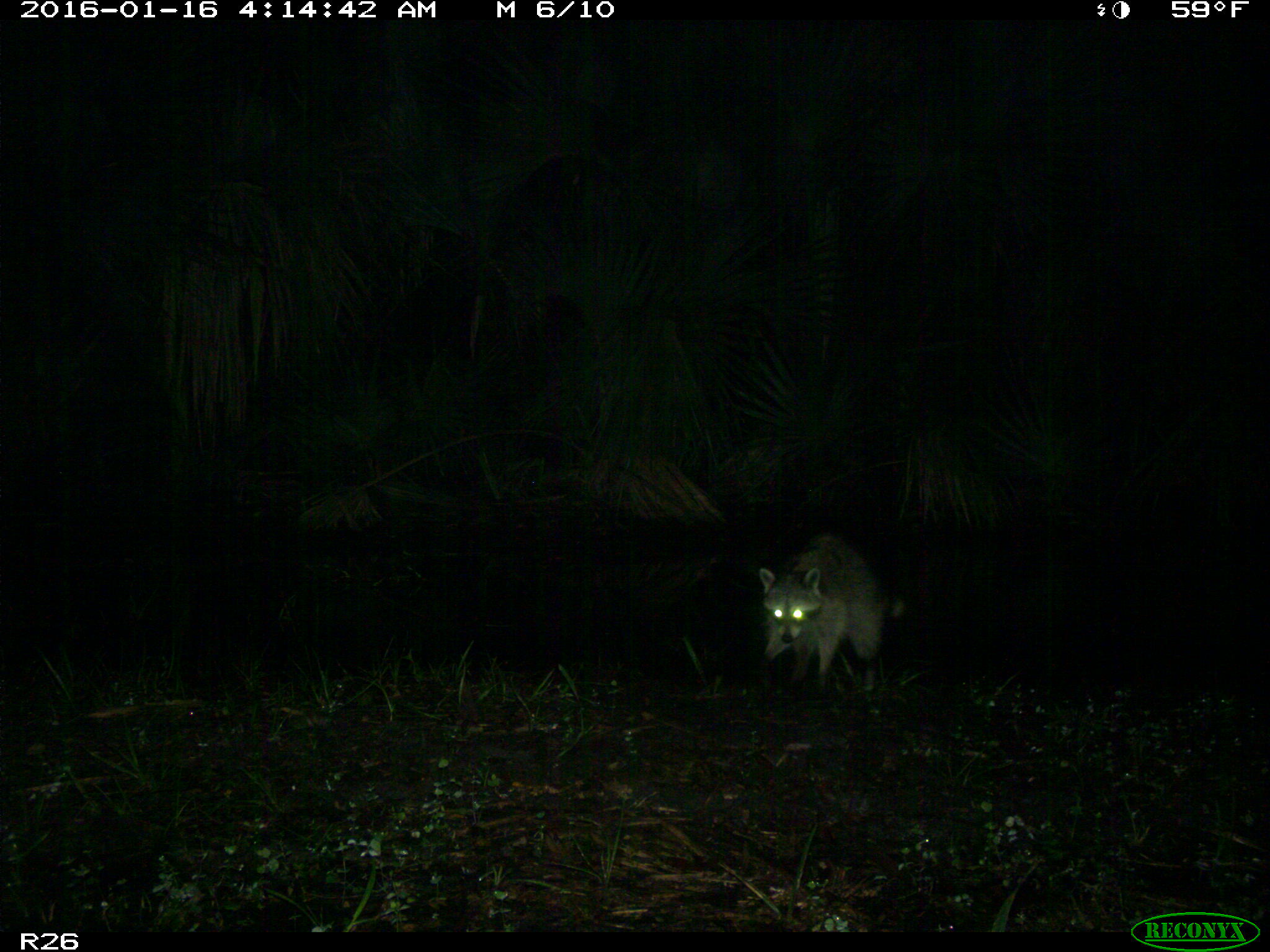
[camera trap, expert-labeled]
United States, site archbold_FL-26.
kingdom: Animalia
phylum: Chordata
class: Mammalia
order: Carnivora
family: Procyonidae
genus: Procyon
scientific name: Procyon lotor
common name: common raccoon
Procyon lotor (common raccoon).